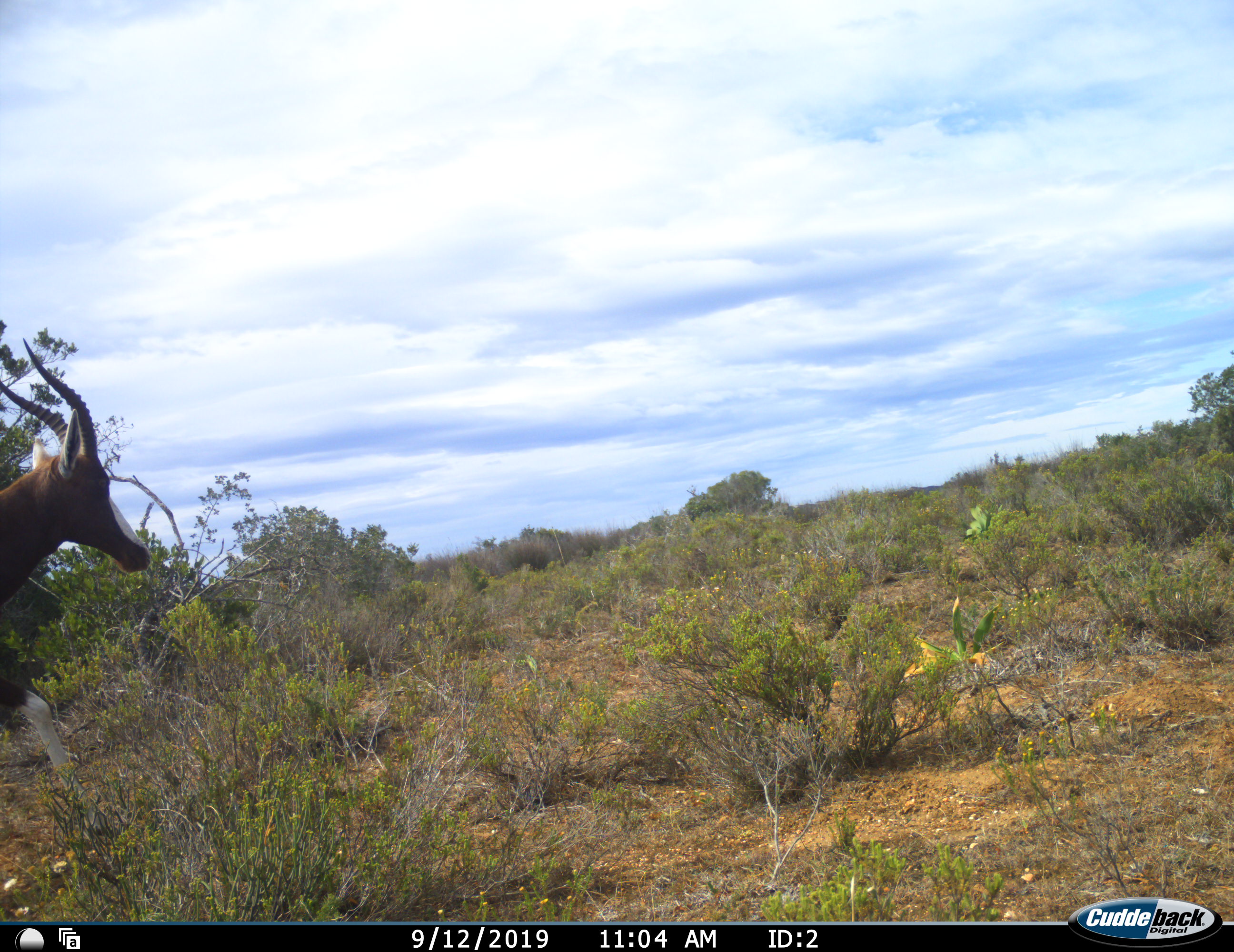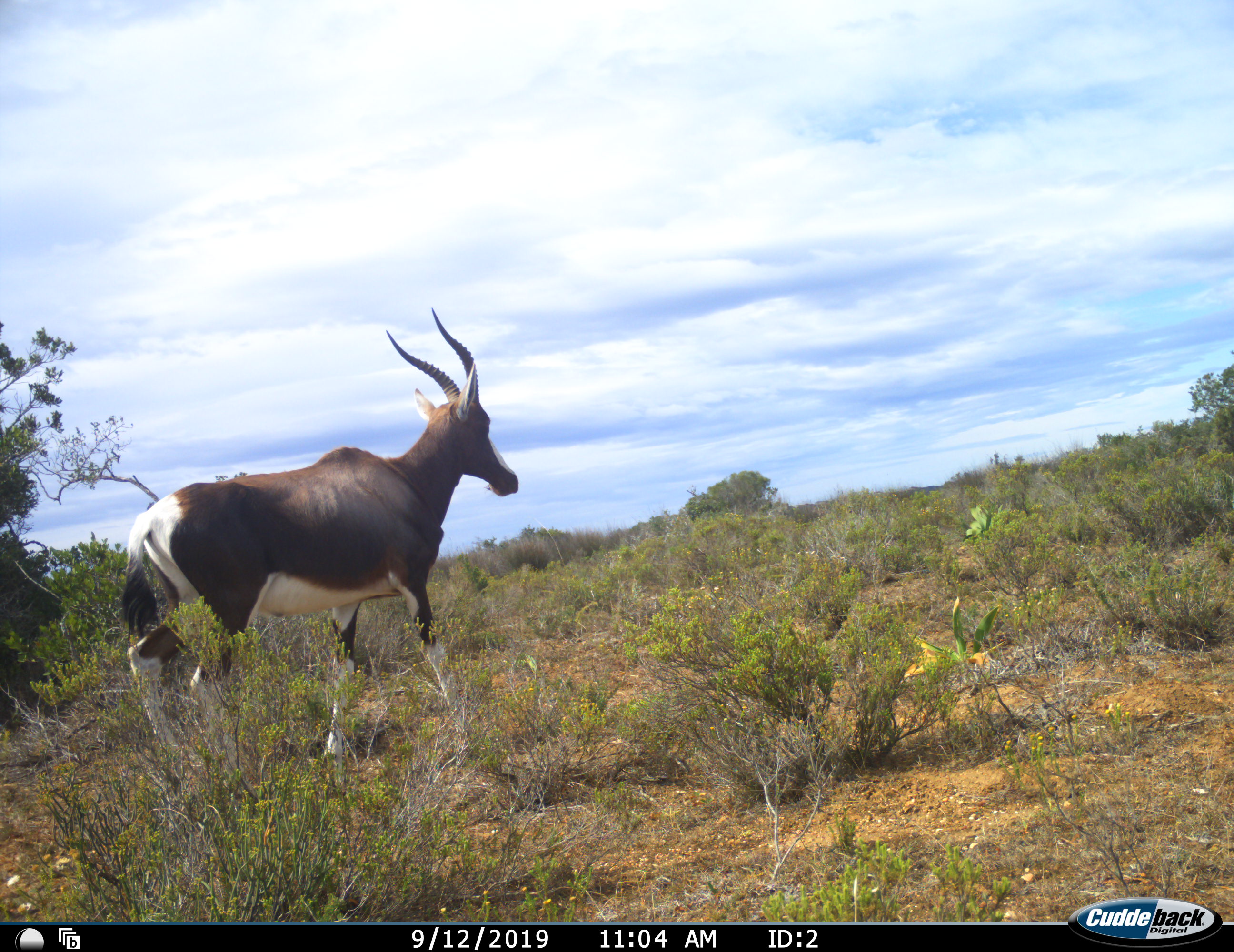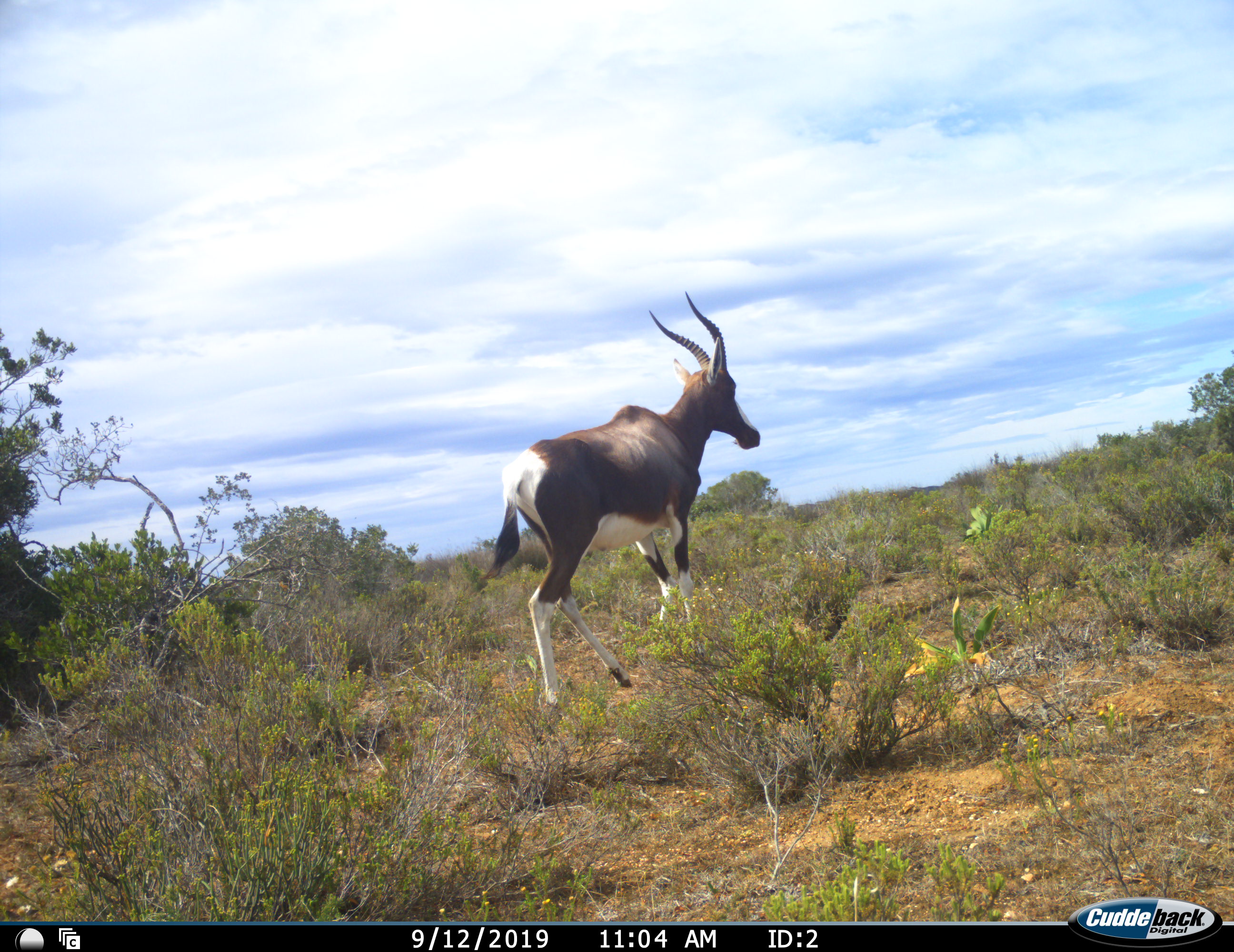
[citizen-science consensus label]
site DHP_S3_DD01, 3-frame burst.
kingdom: Animalia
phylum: Chordata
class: Mammalia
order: Artiodactyla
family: Bovidae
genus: Damaliscus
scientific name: Damaliscus pygargus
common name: bontebok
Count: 1.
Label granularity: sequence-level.